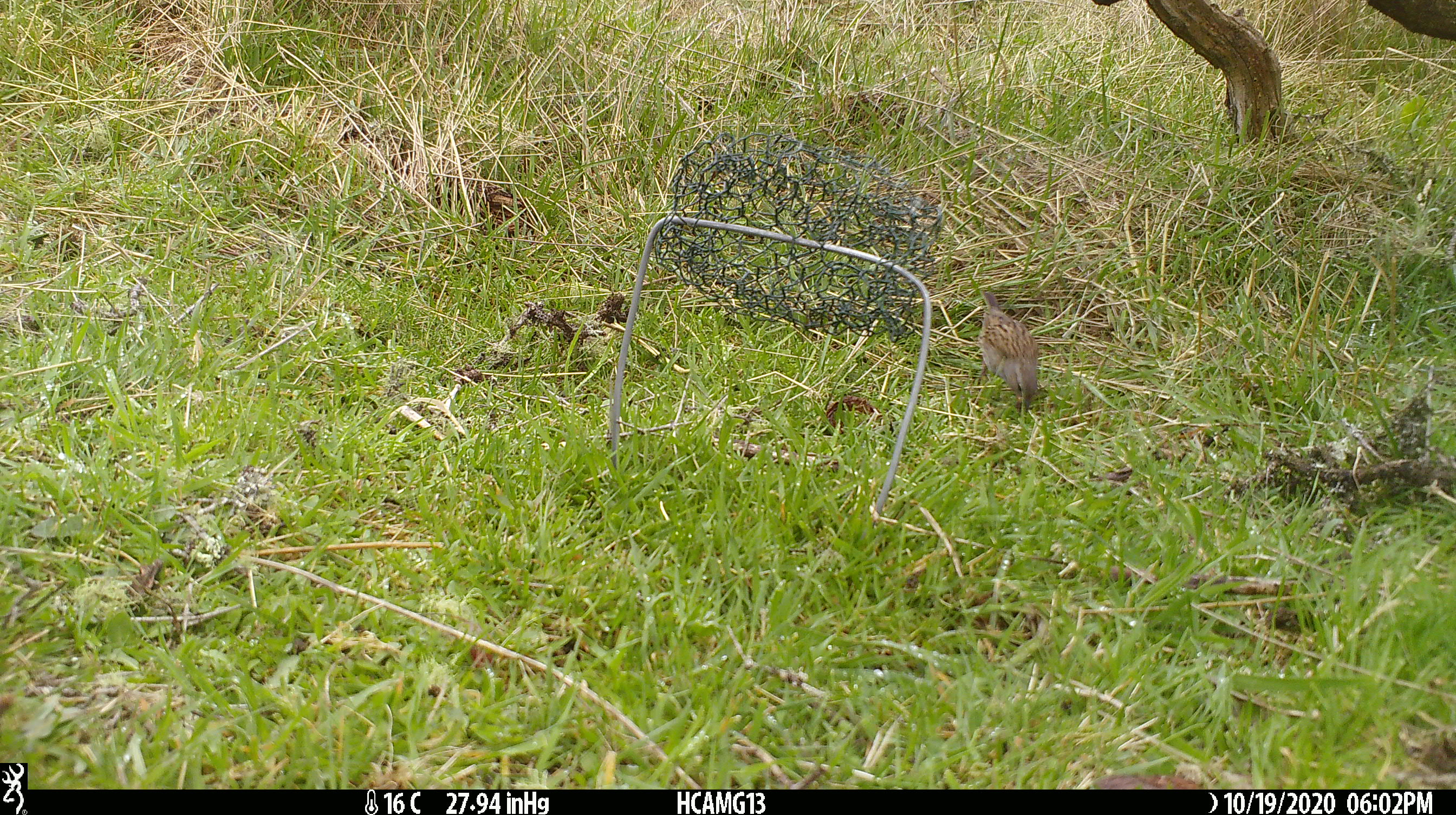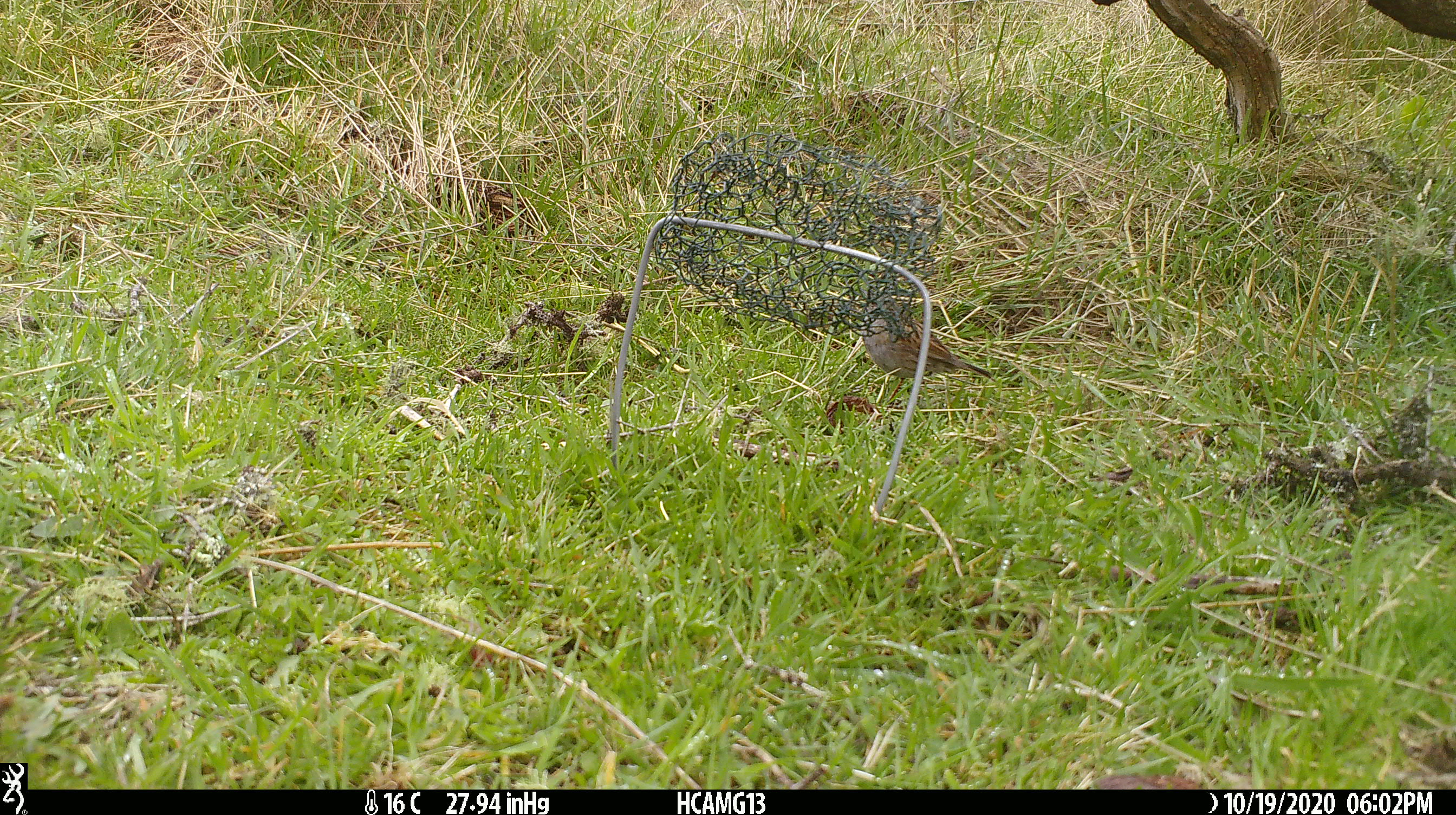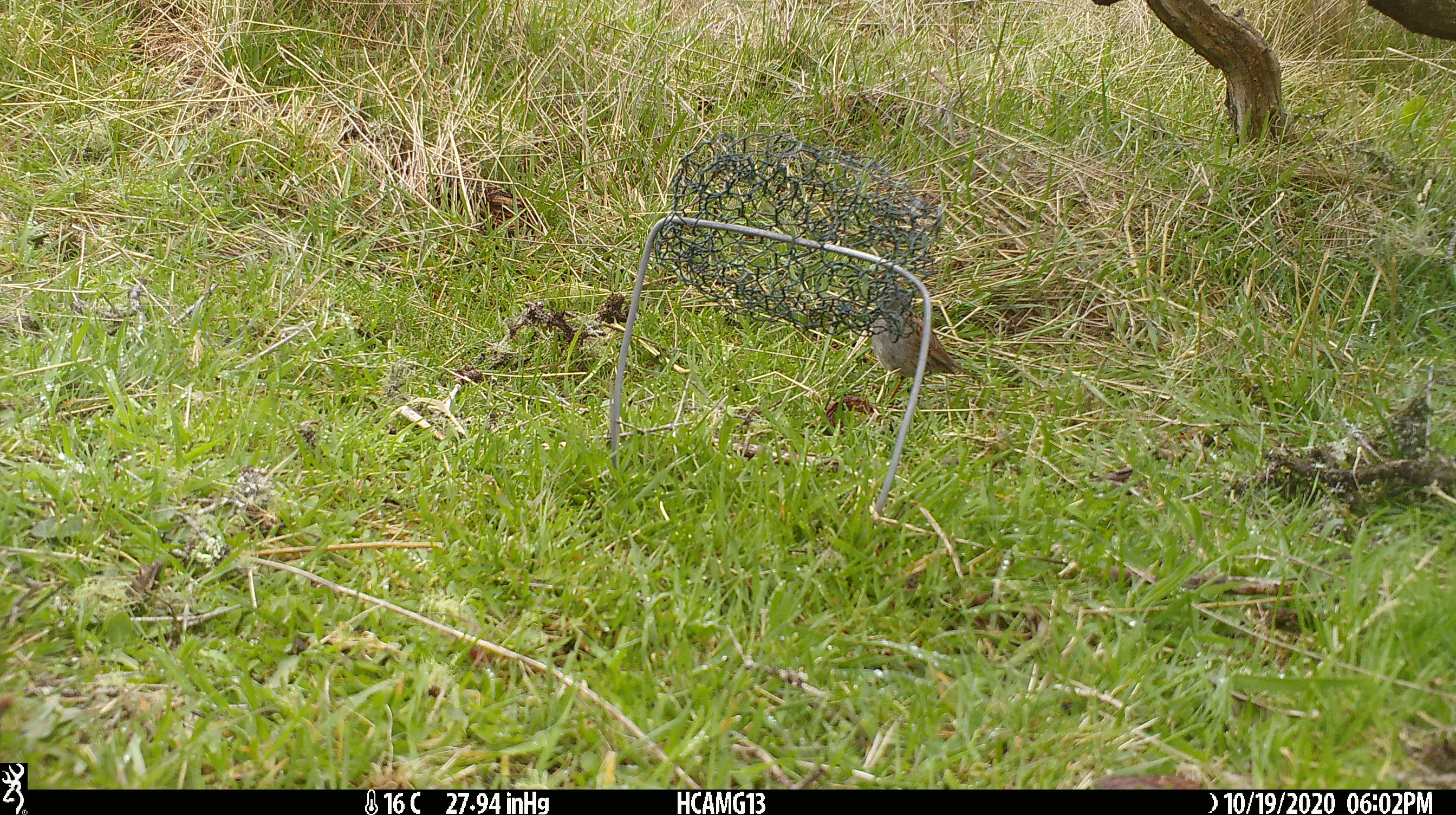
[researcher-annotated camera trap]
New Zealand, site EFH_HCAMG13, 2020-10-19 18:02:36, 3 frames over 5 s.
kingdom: Animalia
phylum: Chordata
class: Aves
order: Passeriformes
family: Prunellidae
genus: Prunella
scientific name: Prunella modularis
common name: dunnock